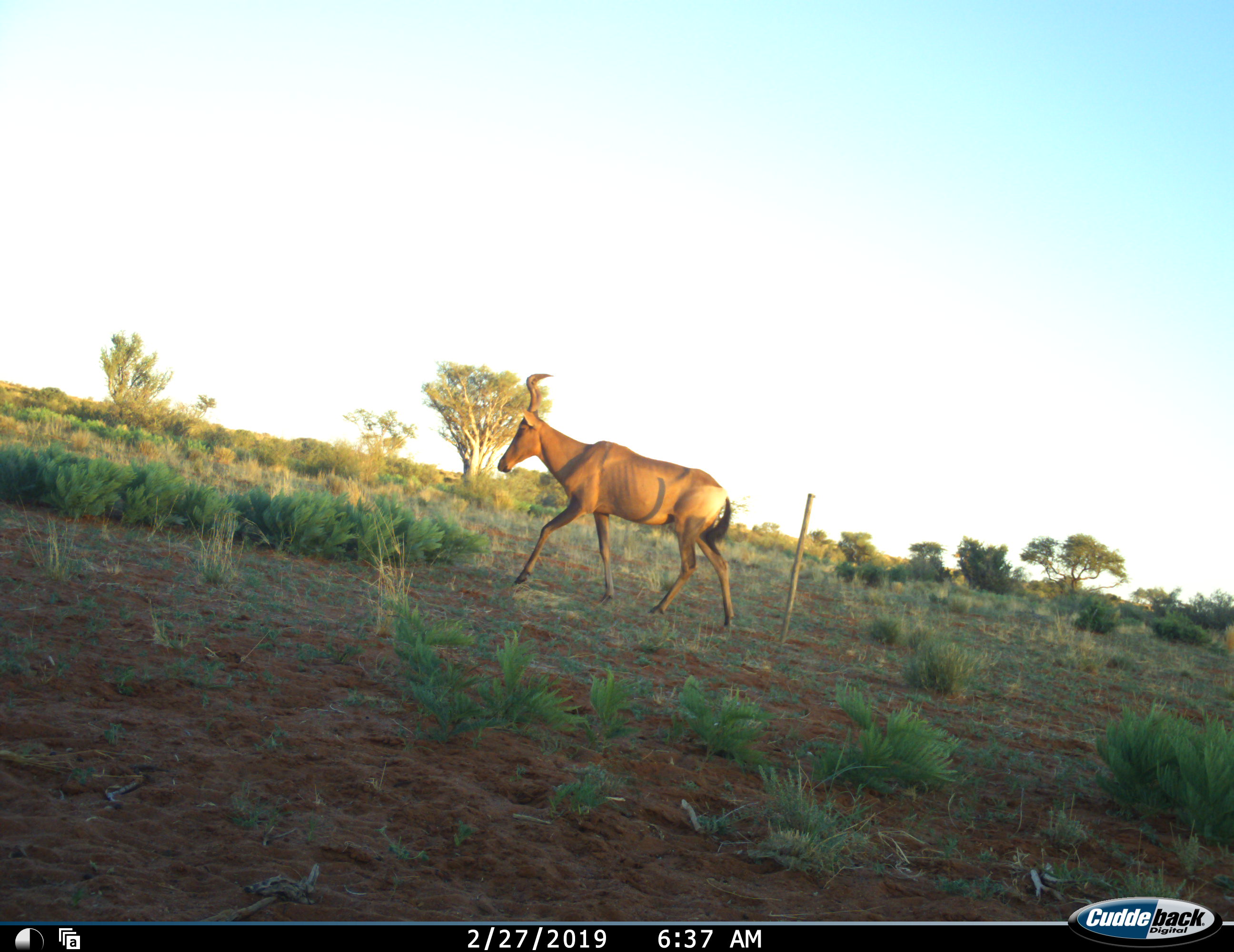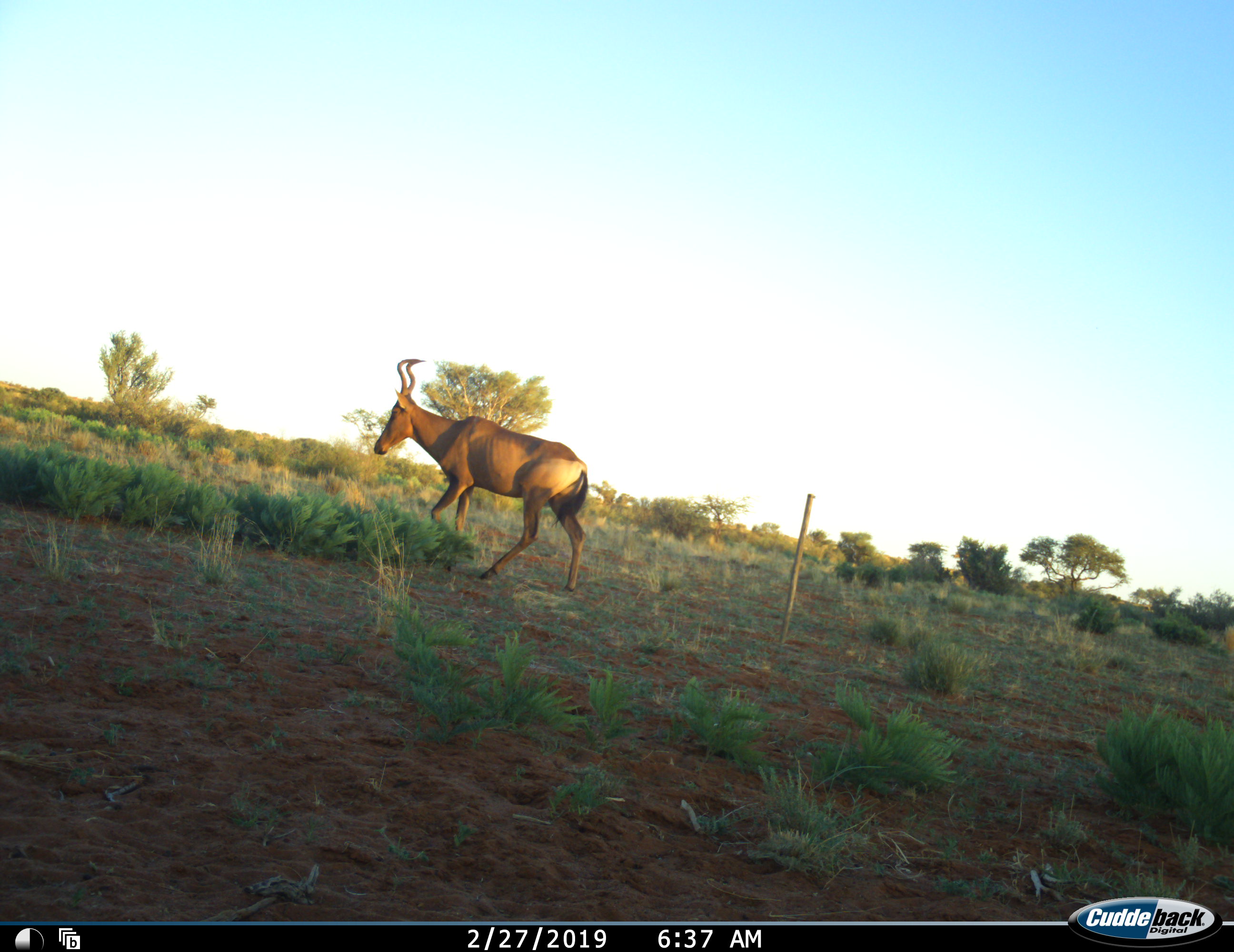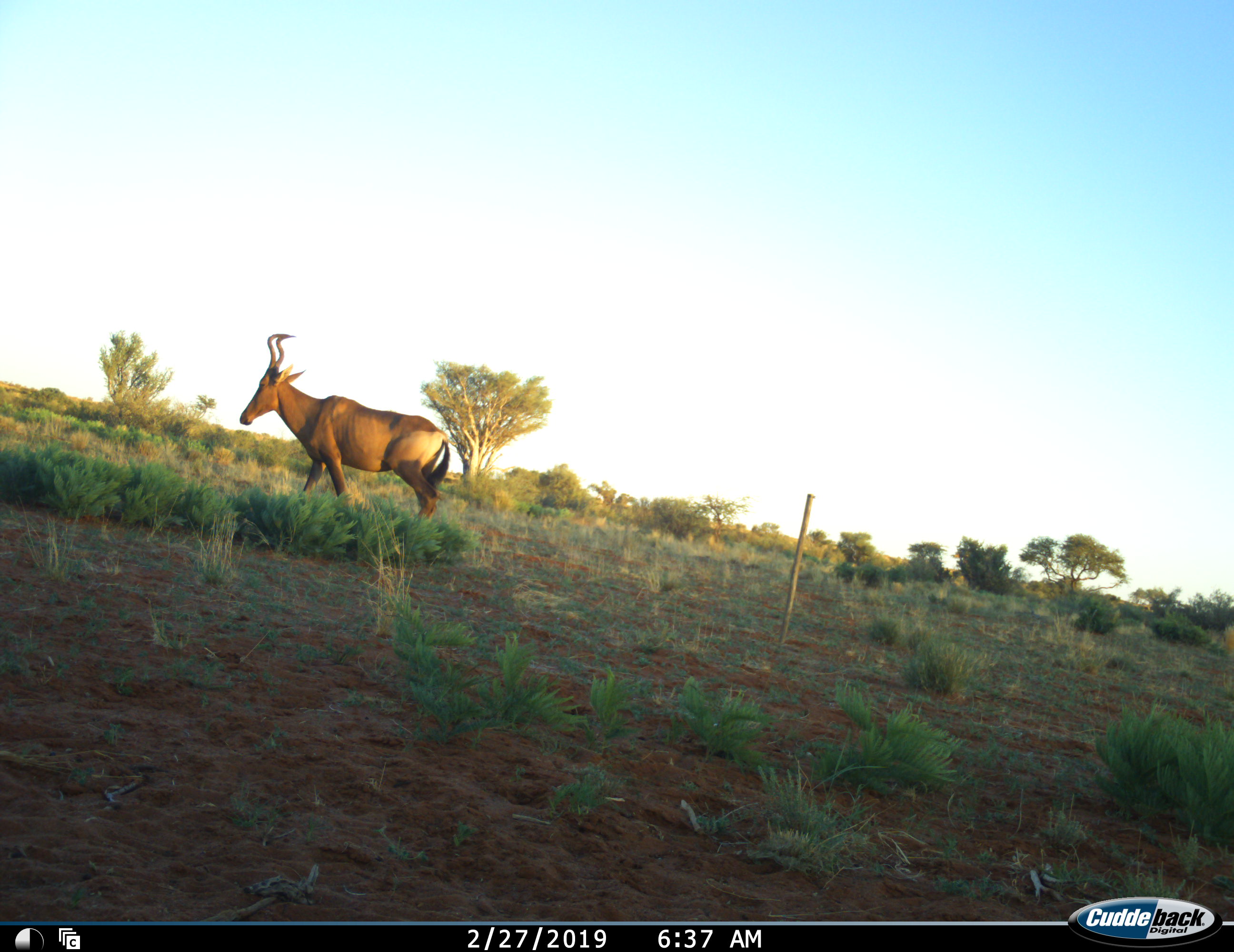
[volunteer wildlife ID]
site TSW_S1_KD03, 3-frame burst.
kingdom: Animalia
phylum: Chordata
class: Mammalia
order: Artiodactyla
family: Bovidae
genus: Alcelaphus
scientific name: Alcelaphus buselaphus caama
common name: red hartebeest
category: hartebeestred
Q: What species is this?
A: Hartebeestred (red hartebeest) (Alcelaphus buselaphus caama).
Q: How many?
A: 1.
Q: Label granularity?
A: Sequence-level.